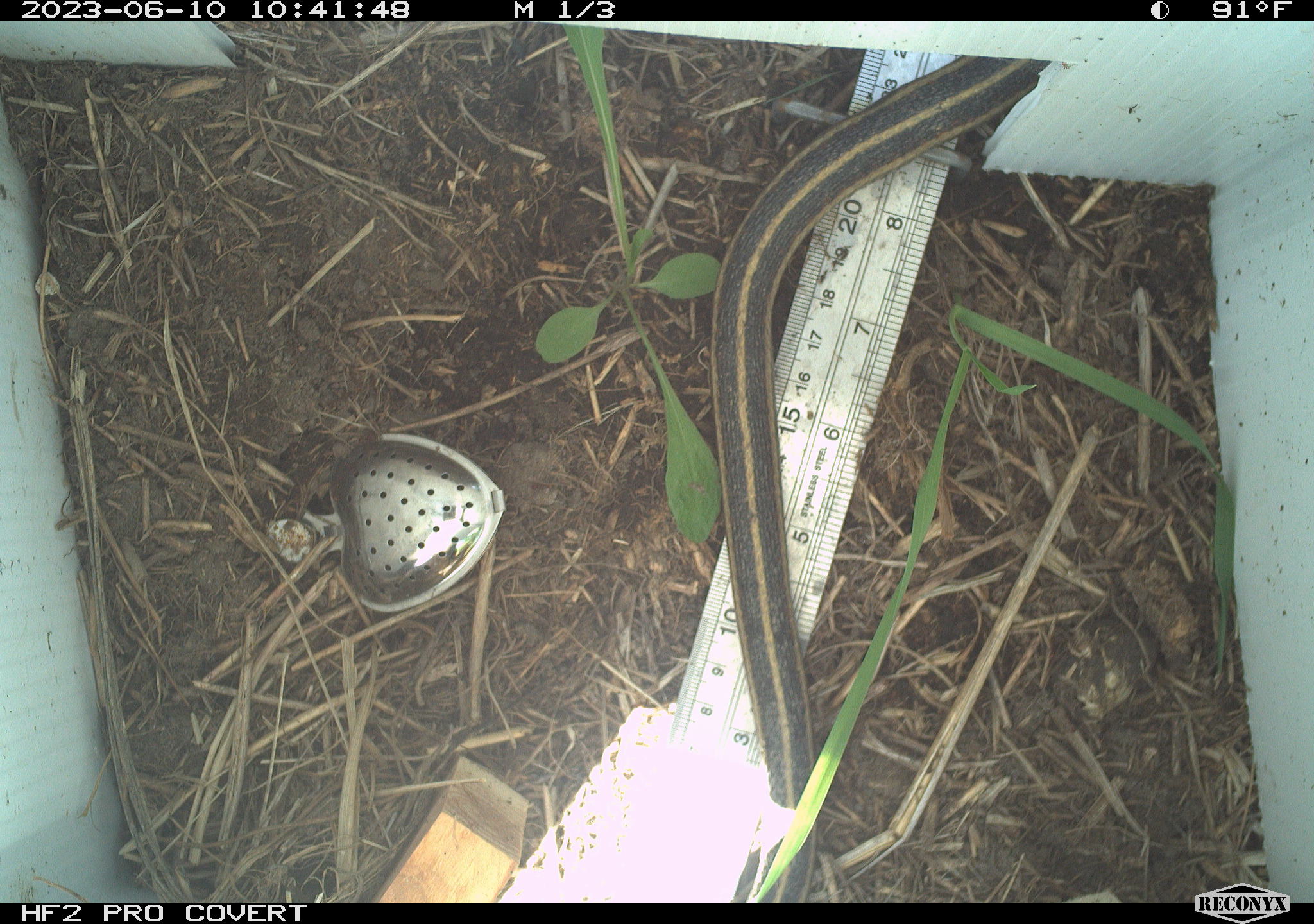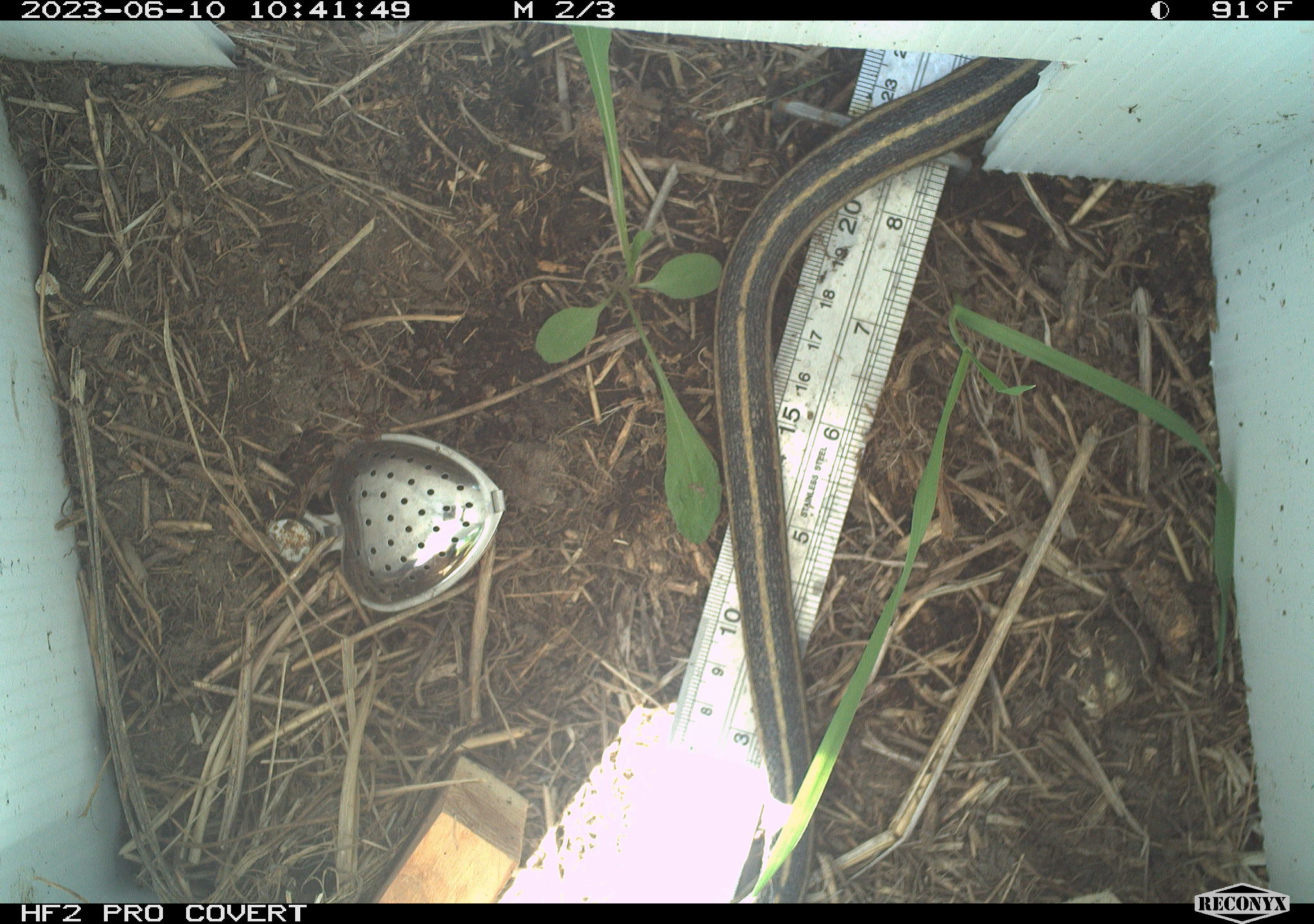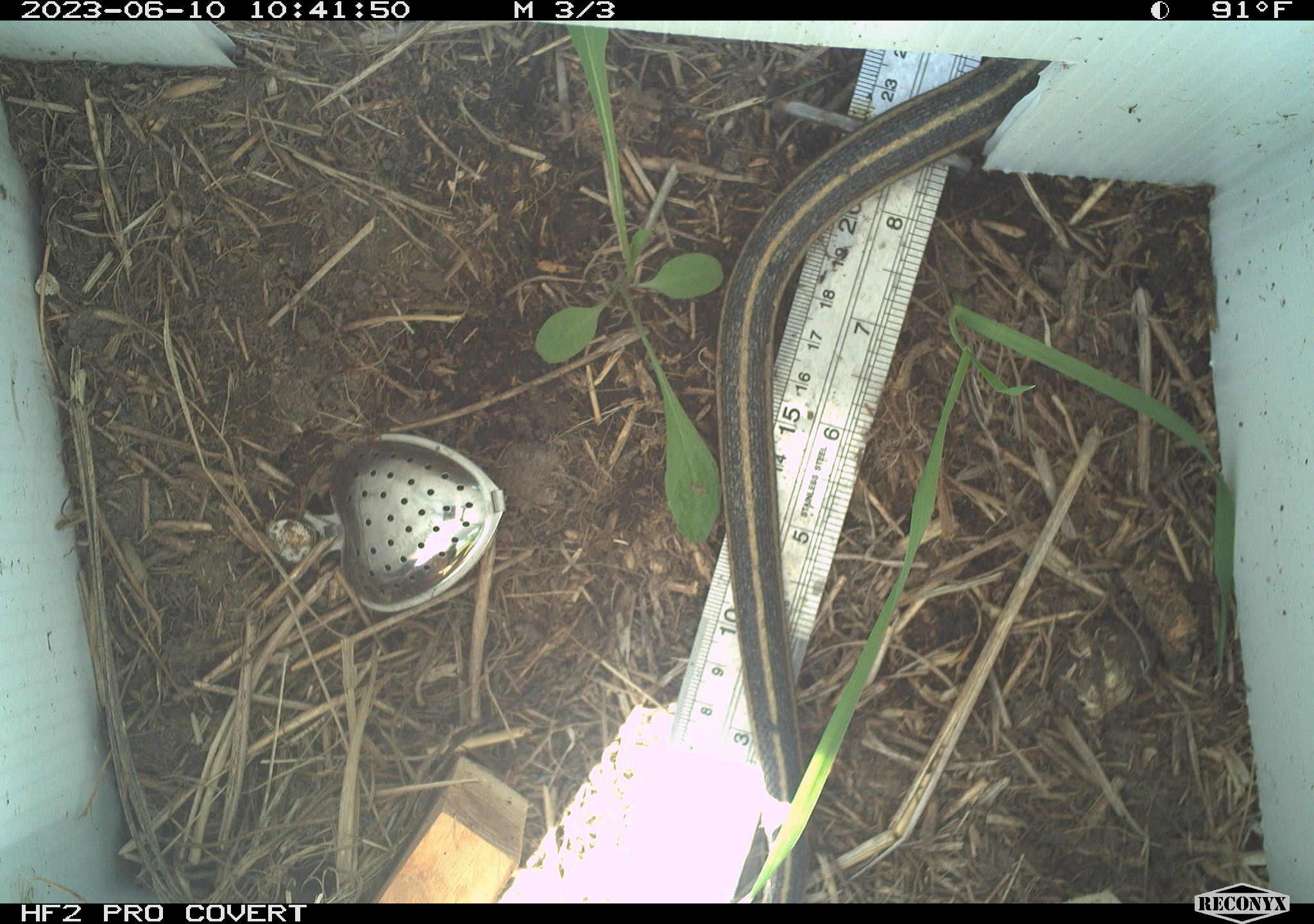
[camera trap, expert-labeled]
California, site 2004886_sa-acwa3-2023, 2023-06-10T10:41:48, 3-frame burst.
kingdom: Animalia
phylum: Chordata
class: Reptilia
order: Squamata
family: Colubridae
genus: Thamnophis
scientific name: Thamnophis elegans elegans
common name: mountain gartersnake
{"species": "mountain gartersnake (Thamnophis elegans elegans)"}